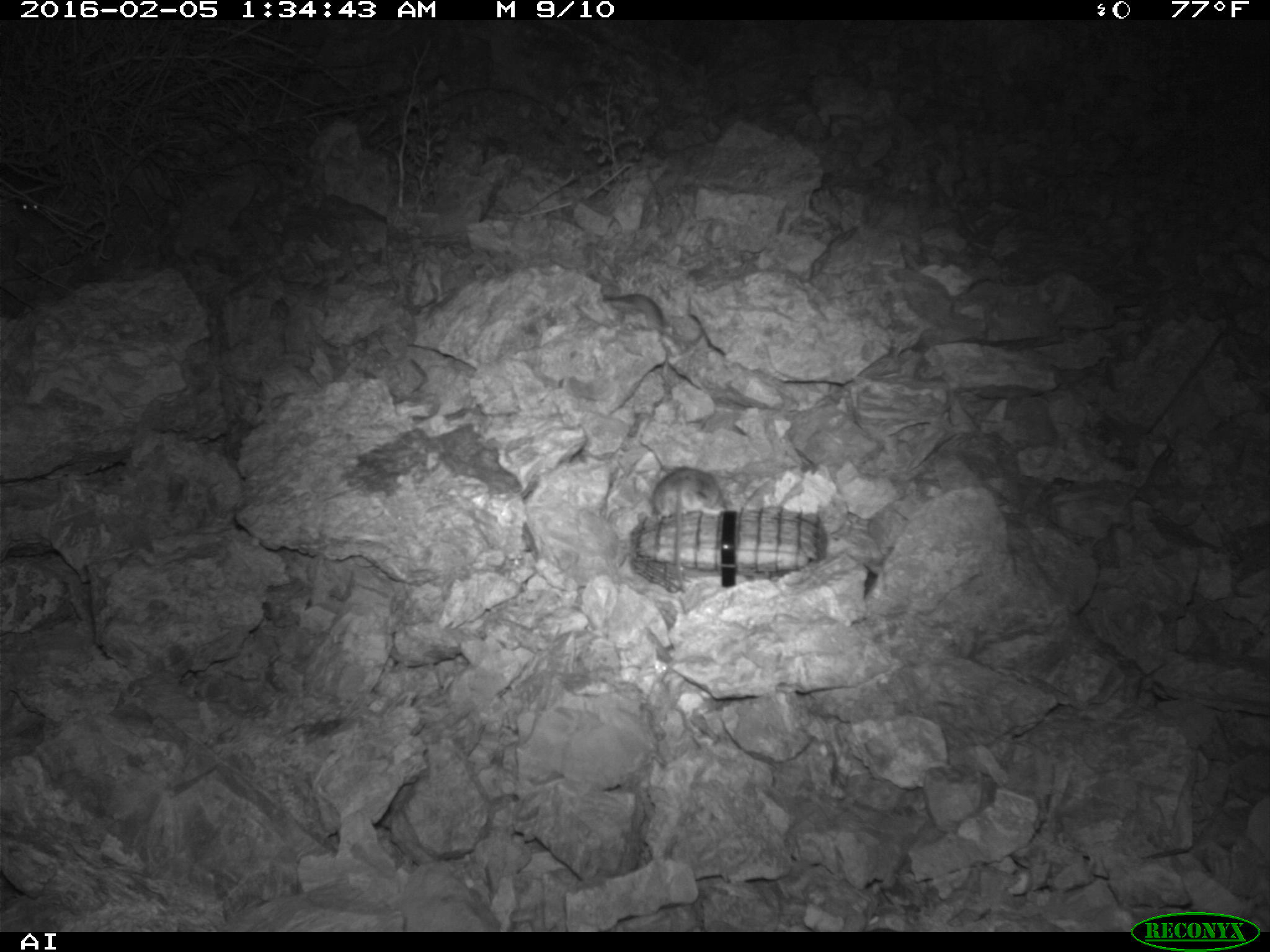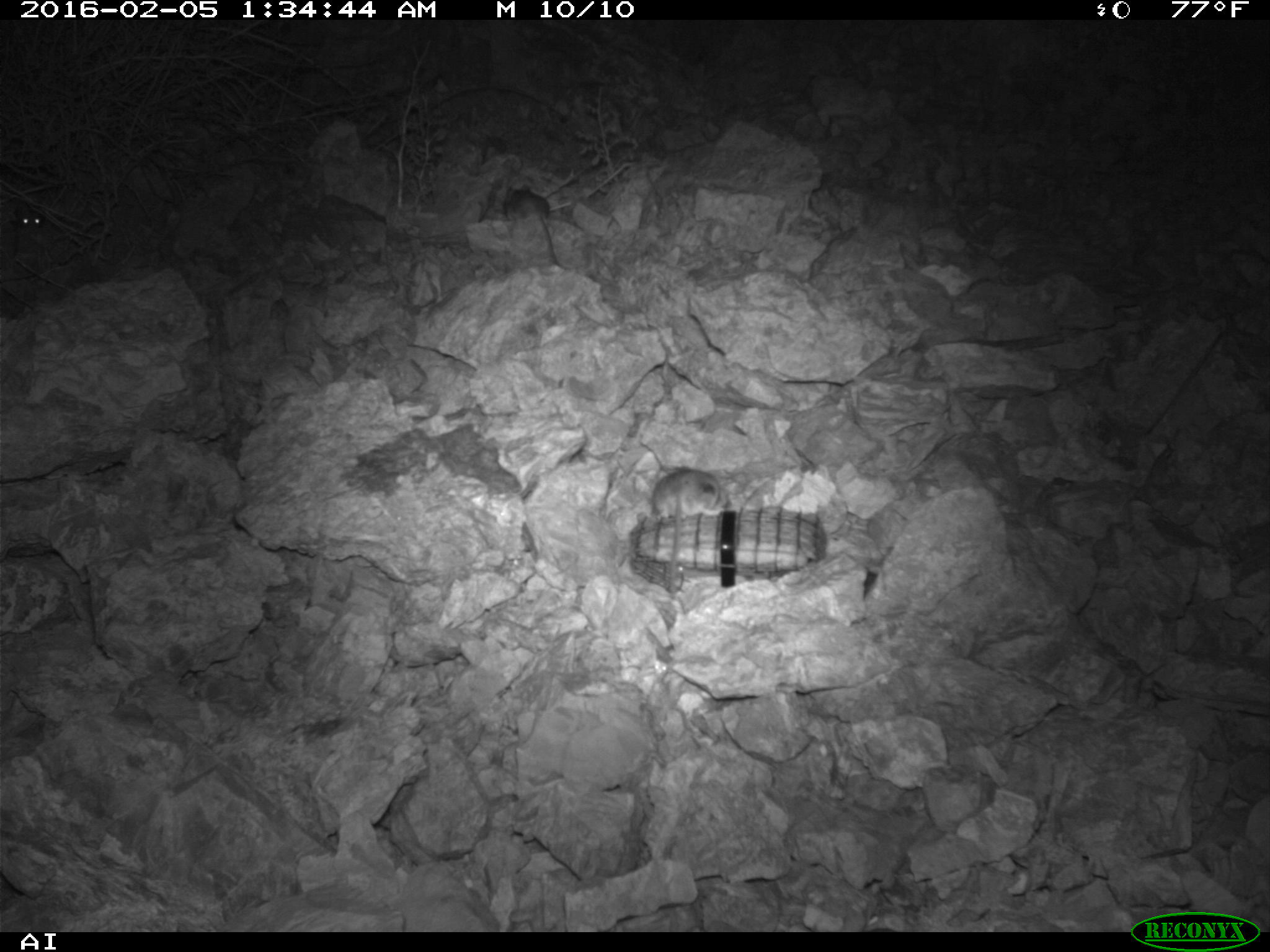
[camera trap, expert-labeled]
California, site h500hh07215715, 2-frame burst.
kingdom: Animalia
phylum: Chordata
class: Mammalia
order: Rodentia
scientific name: Rodentia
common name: rodent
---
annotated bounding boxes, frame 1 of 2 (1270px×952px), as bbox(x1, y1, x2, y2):
rodent: bbox(652, 468, 724, 592); bbox(604, 294, 664, 333); bbox(15, 184, 43, 214)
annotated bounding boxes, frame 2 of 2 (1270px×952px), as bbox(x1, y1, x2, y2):
rodent: bbox(651, 468, 721, 599); bbox(504, 183, 566, 268); bbox(18, 208, 44, 227)